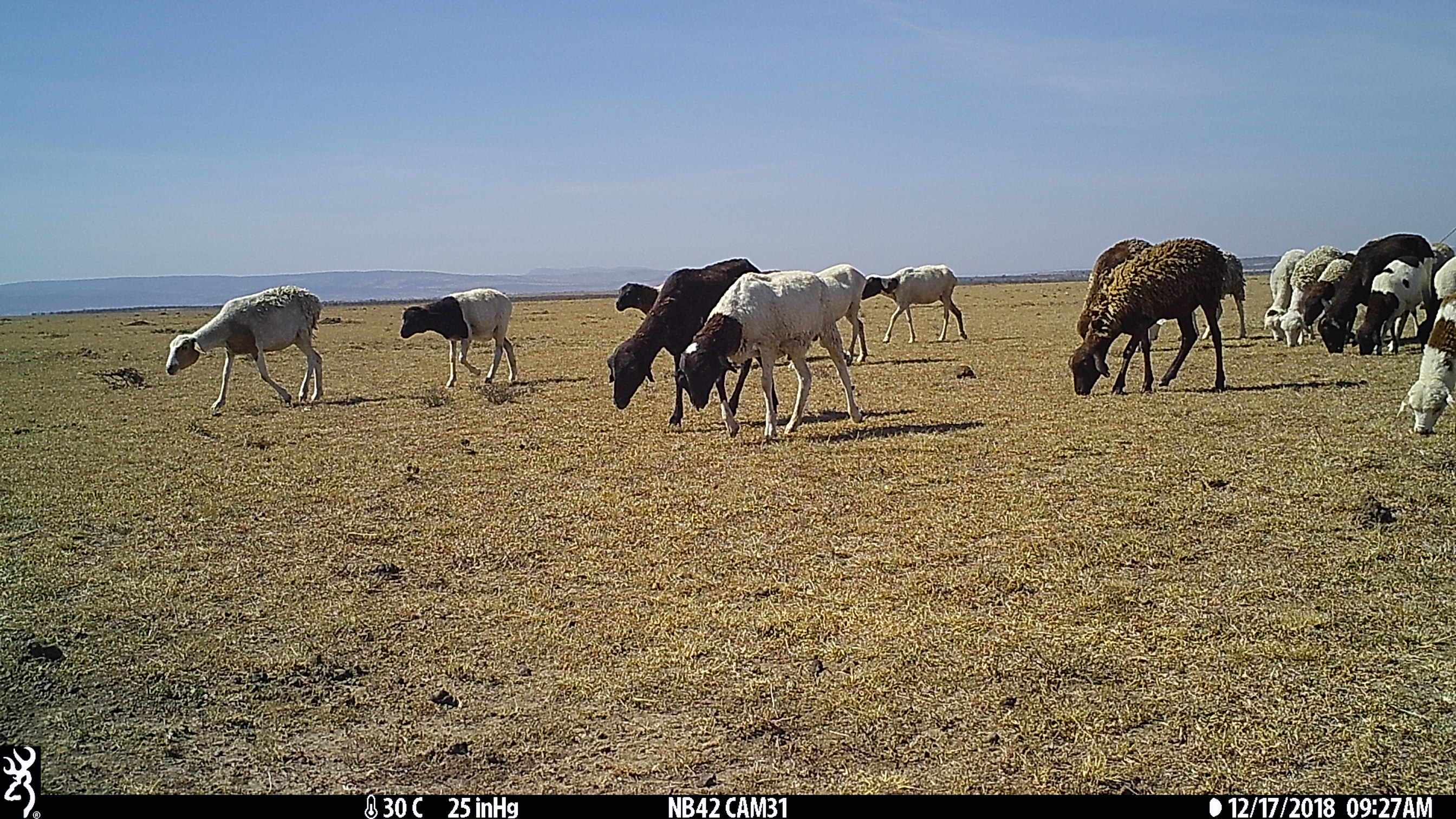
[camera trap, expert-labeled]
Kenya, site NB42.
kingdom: Animalia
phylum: Chordata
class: Mammalia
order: Artiodactyla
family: Bovidae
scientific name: Bovidae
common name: sheep or goat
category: shoat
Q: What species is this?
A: Shoat (sheep or goat) (Bovidae).